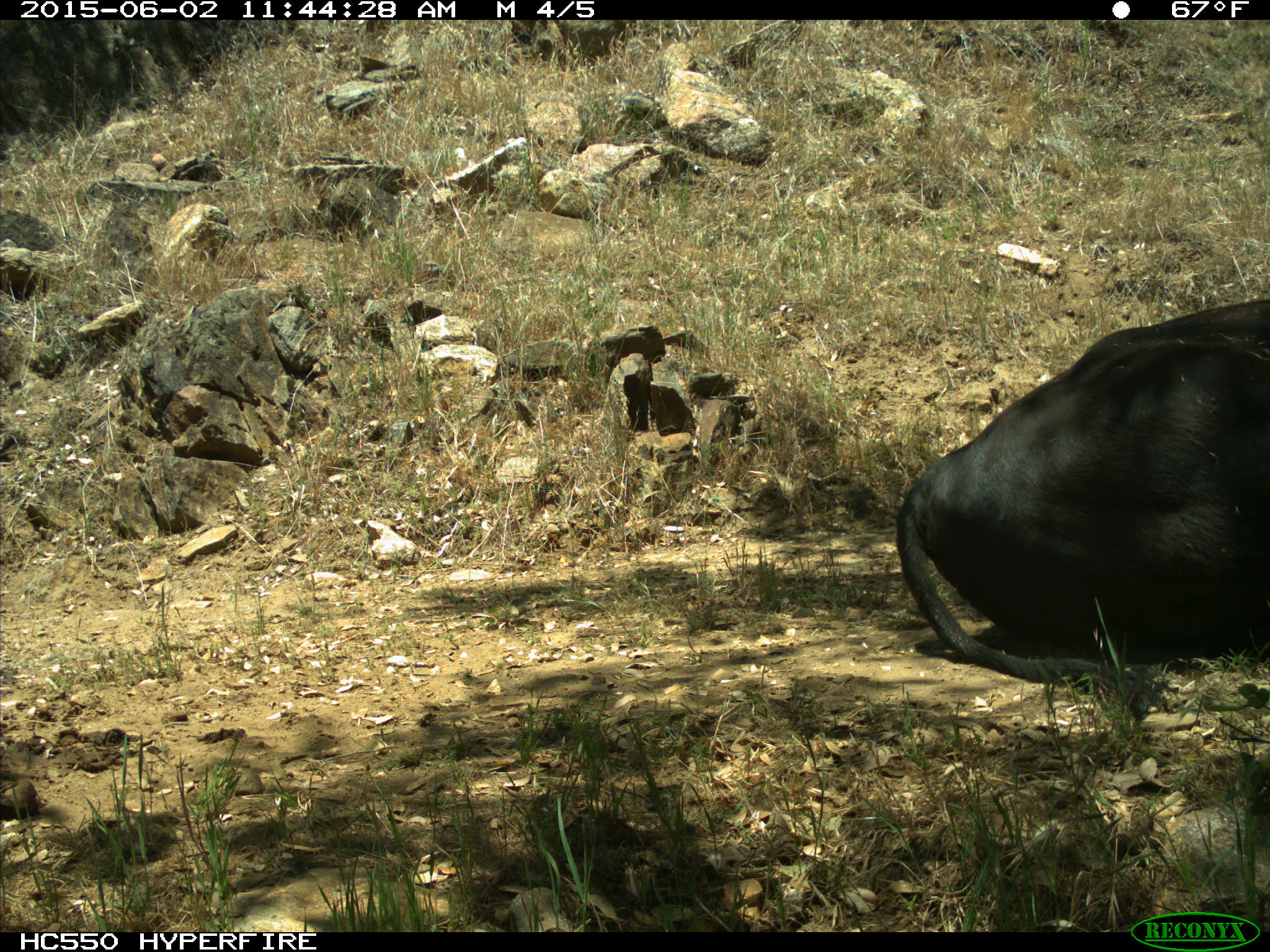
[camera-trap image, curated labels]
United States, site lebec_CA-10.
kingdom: Animalia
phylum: Chordata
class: Mammalia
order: Artiodactyla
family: Bovidae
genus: Bos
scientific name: Bos taurus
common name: domestic cow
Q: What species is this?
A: Bos taurus (domestic cow).